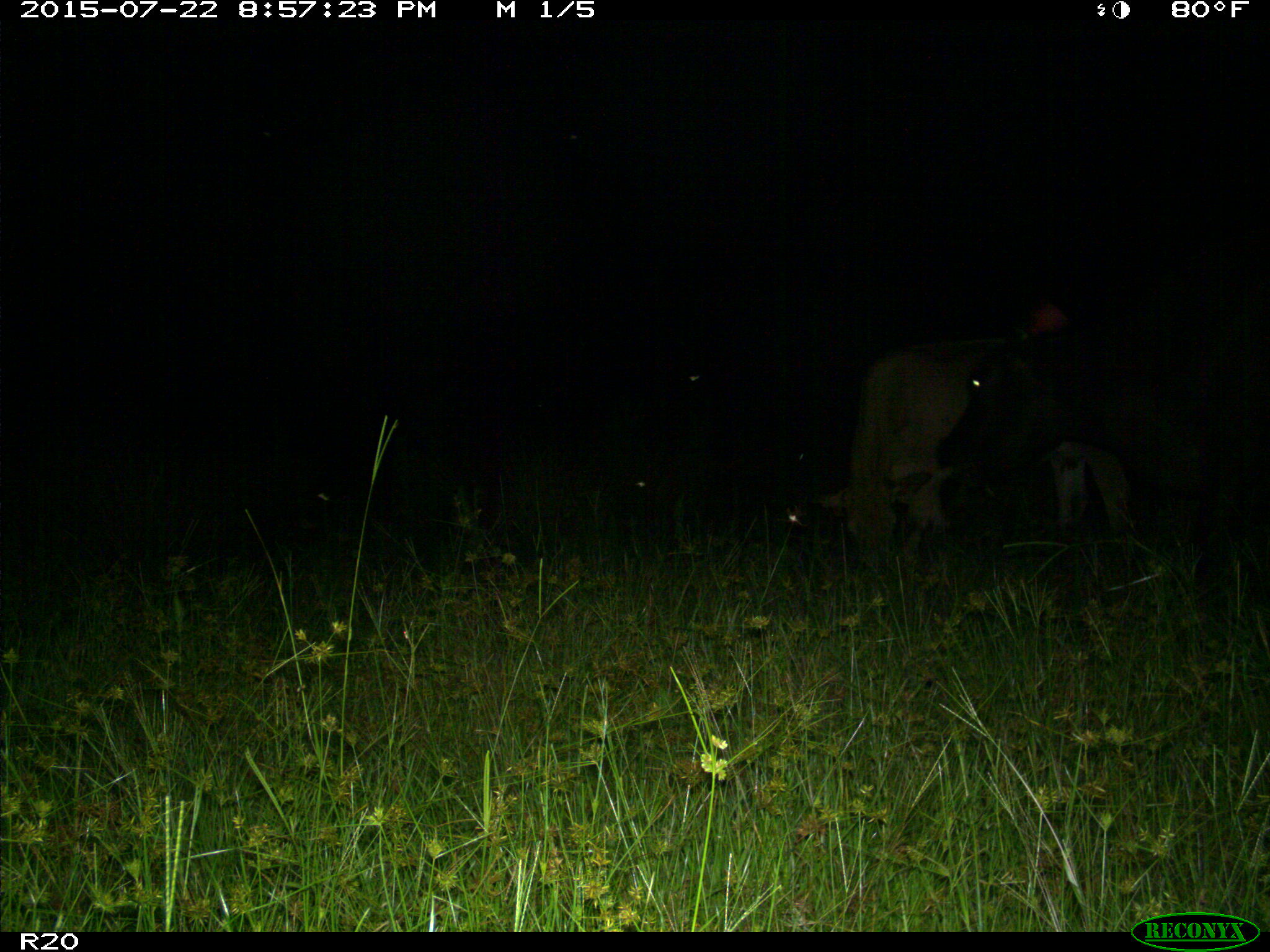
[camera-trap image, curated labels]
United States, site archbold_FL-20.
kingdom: Animalia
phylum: Chordata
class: Mammalia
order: Artiodactyla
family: Bovidae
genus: Bos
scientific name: Bos taurus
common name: domestic cow